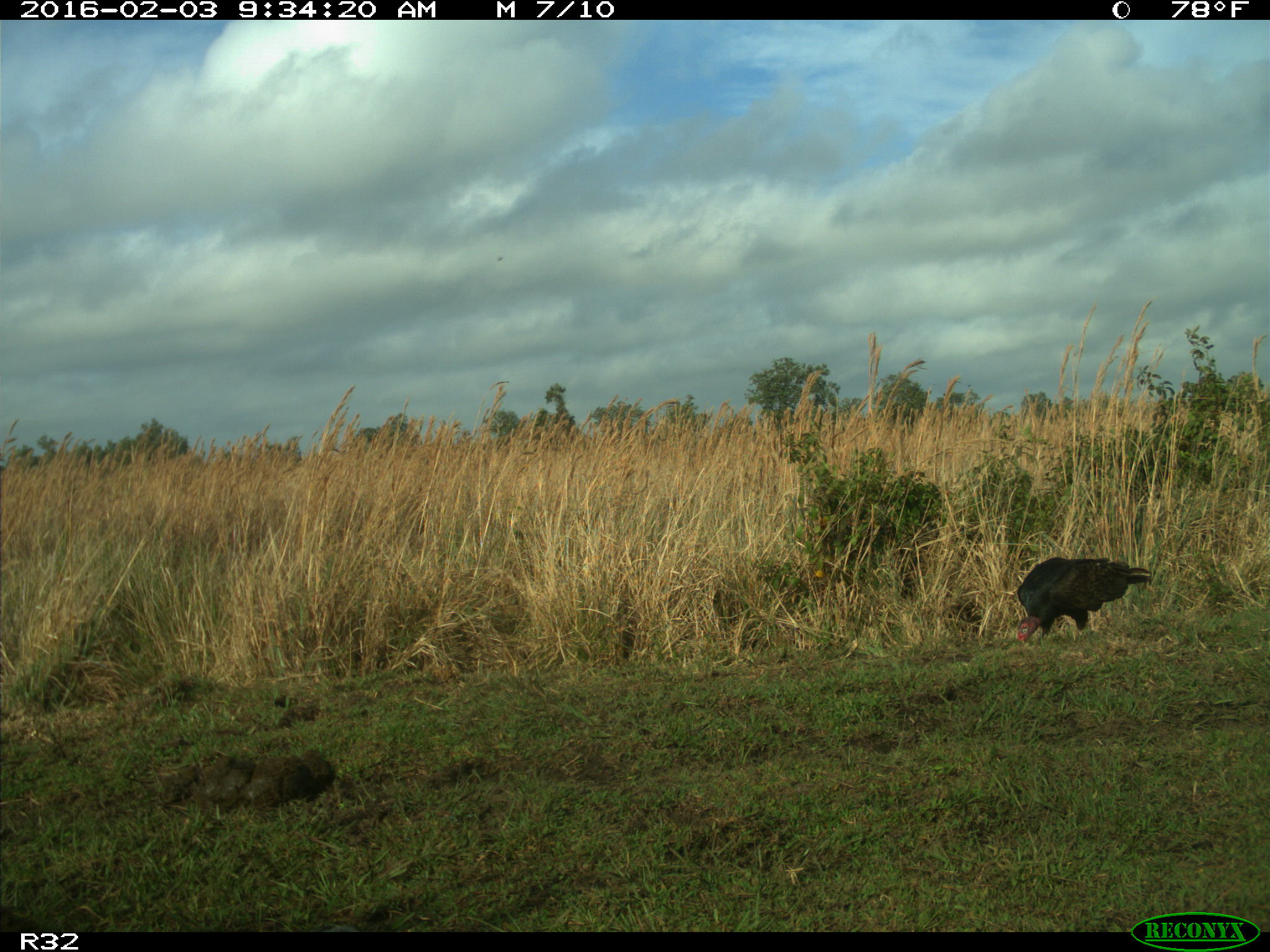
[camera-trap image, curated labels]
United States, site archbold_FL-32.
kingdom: Animalia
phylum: Chordata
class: Aves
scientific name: Aves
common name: birds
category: unidentified bird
Unidentified bird (birds) (Aves).